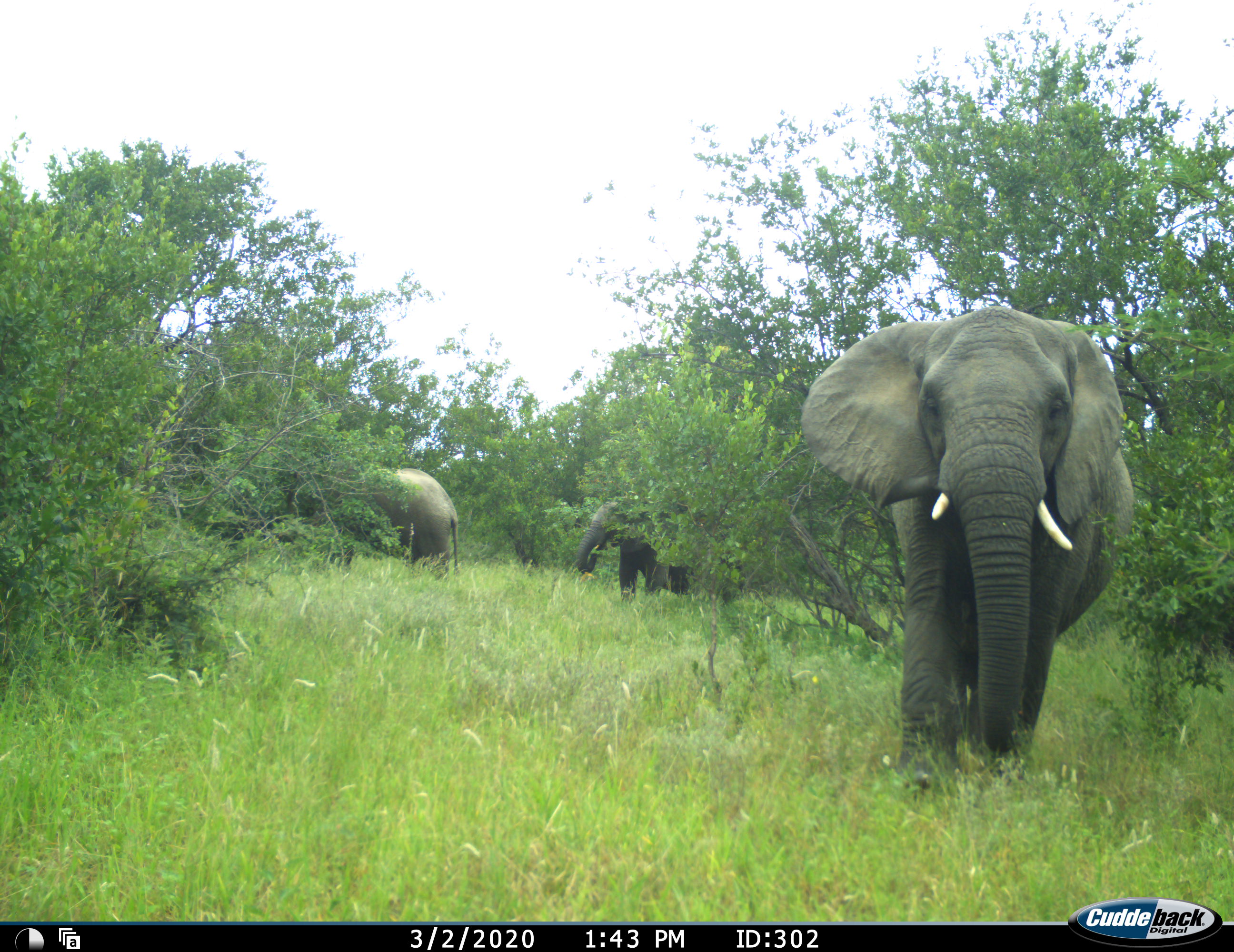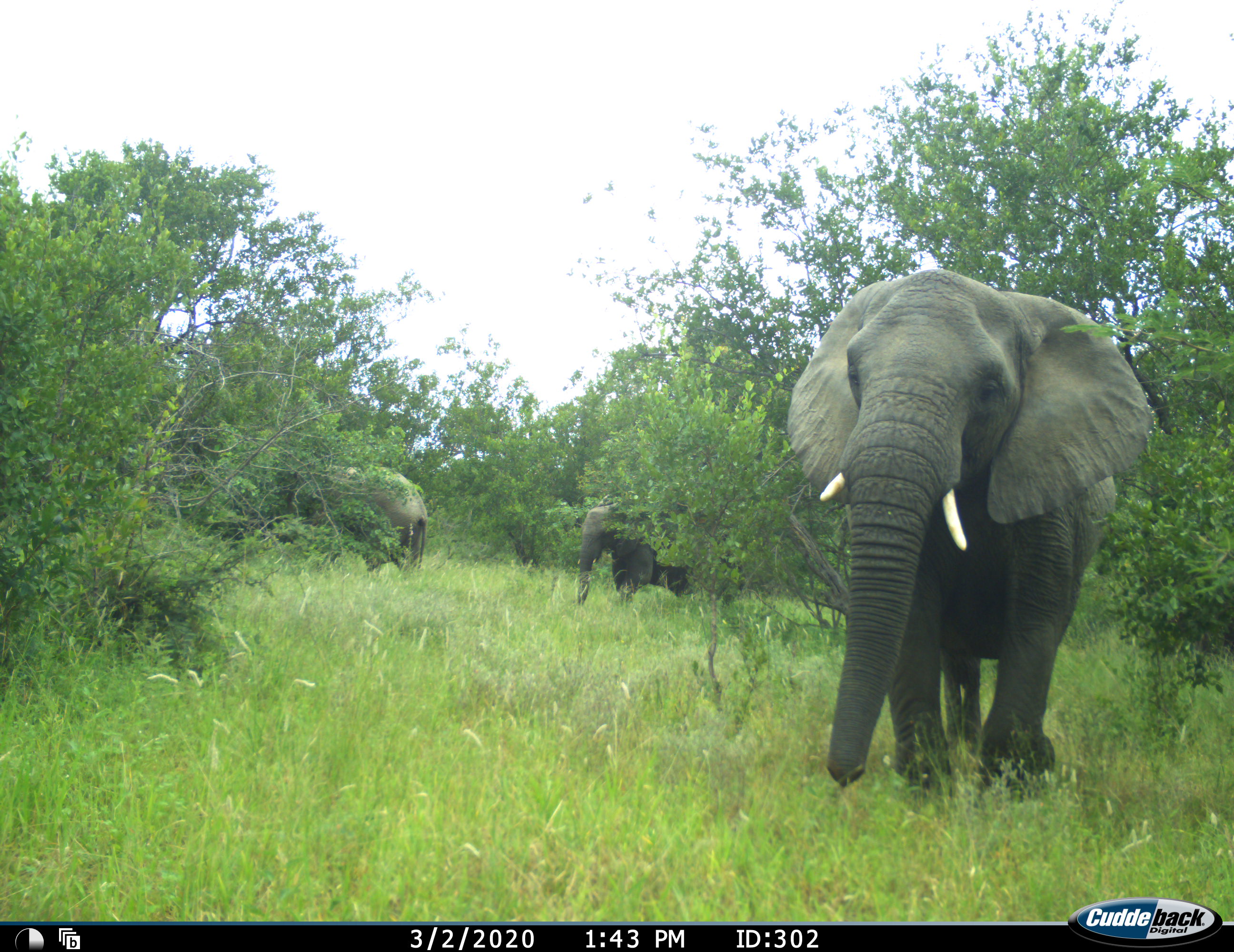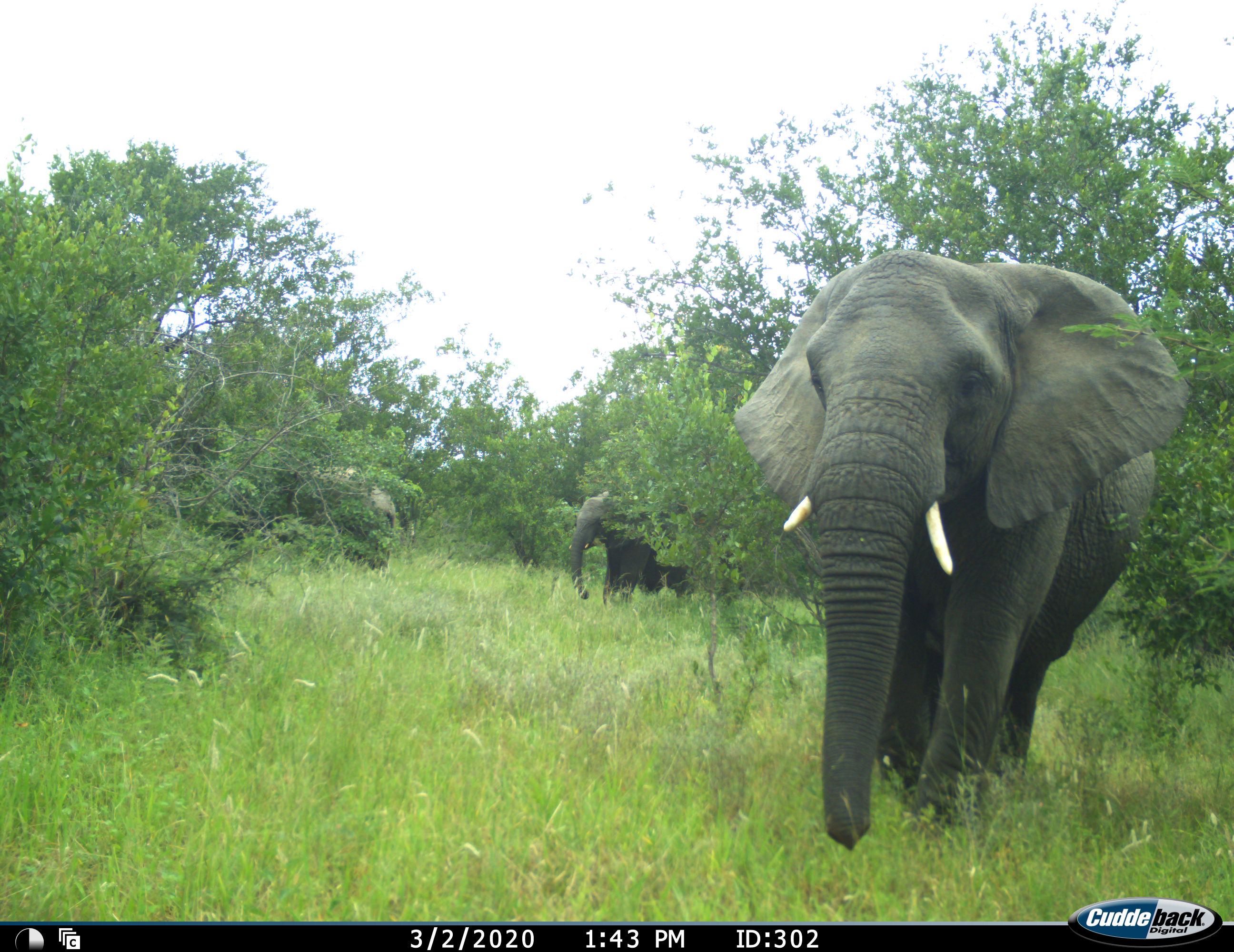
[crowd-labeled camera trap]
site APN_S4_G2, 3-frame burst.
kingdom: Animalia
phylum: Chordata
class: Mammalia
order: Proboscidea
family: Elephantidae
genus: Loxodonta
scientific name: Loxodonta africana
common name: african bush elephant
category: elephant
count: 3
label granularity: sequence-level